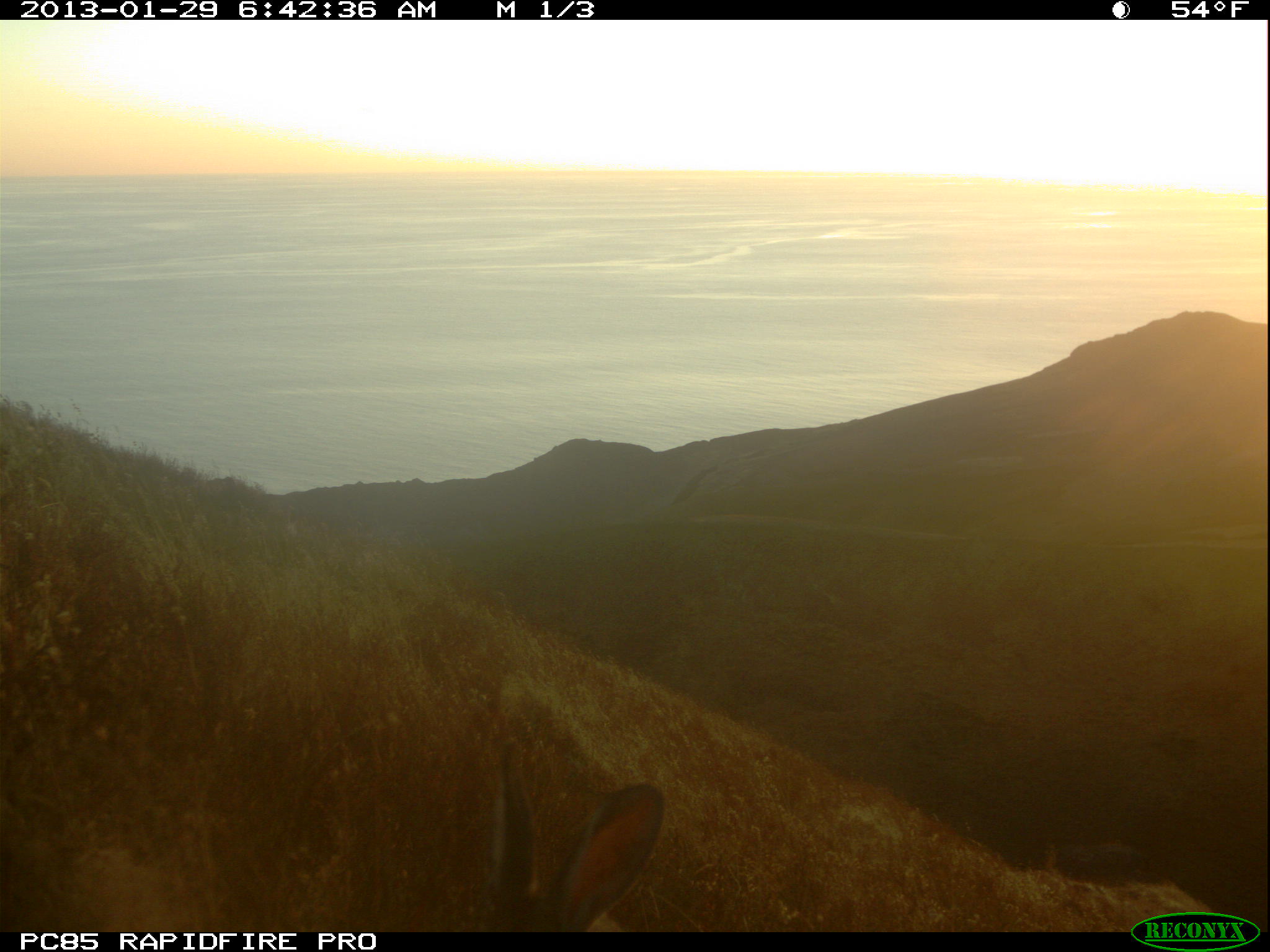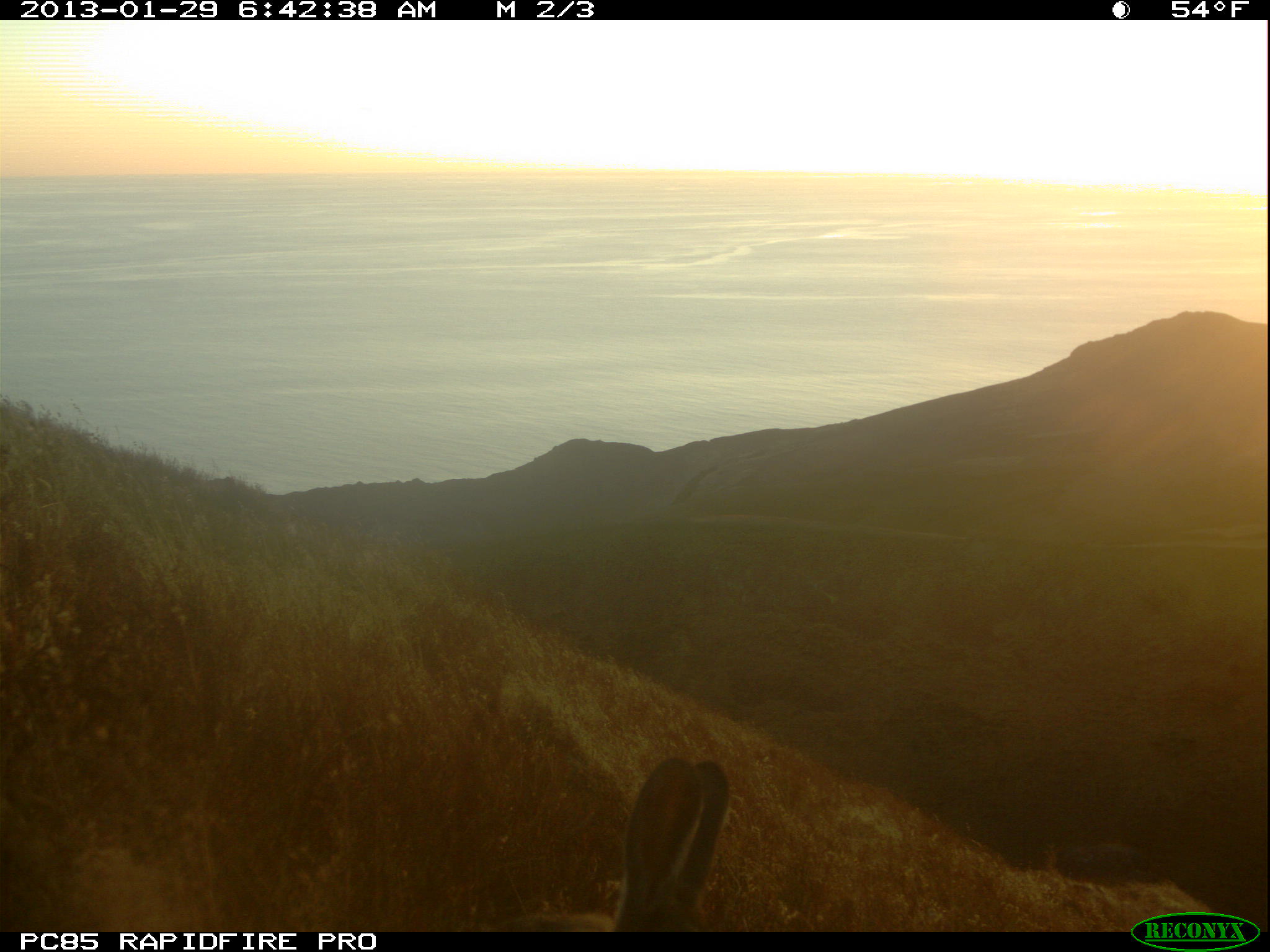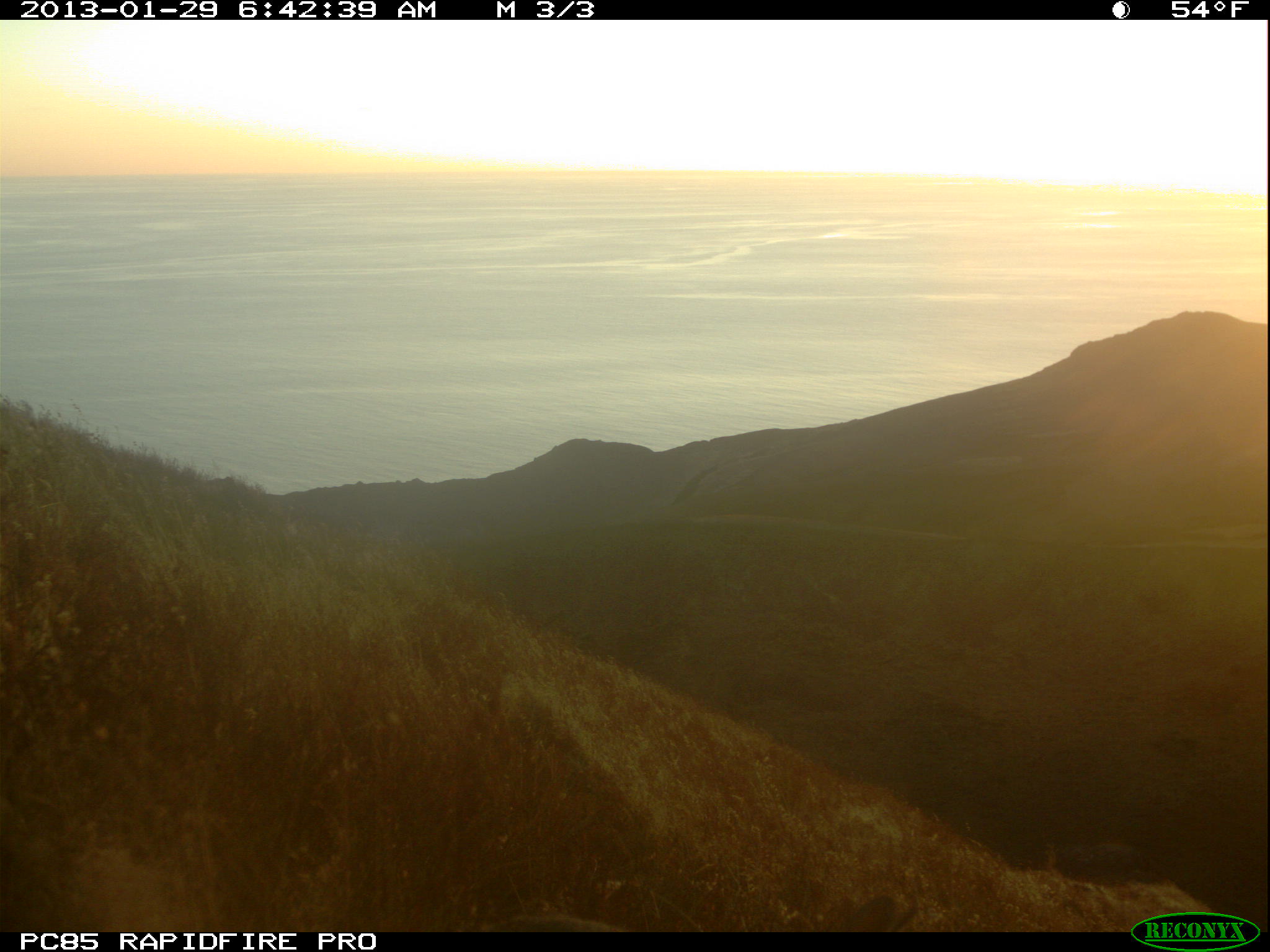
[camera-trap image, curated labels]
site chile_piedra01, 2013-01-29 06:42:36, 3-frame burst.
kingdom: Animalia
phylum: Chordata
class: Mammalia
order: Lagomorpha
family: Leporidae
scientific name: Leporidae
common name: rabbits and hares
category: rabbit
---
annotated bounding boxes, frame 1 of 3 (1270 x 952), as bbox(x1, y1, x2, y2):
rabbit: bbox(475, 747, 664, 935)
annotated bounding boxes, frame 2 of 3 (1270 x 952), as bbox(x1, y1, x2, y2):
rabbit: bbox(597, 756, 730, 930)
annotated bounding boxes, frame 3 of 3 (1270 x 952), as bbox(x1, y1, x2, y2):
rabbit: bbox(481, 907, 611, 931)